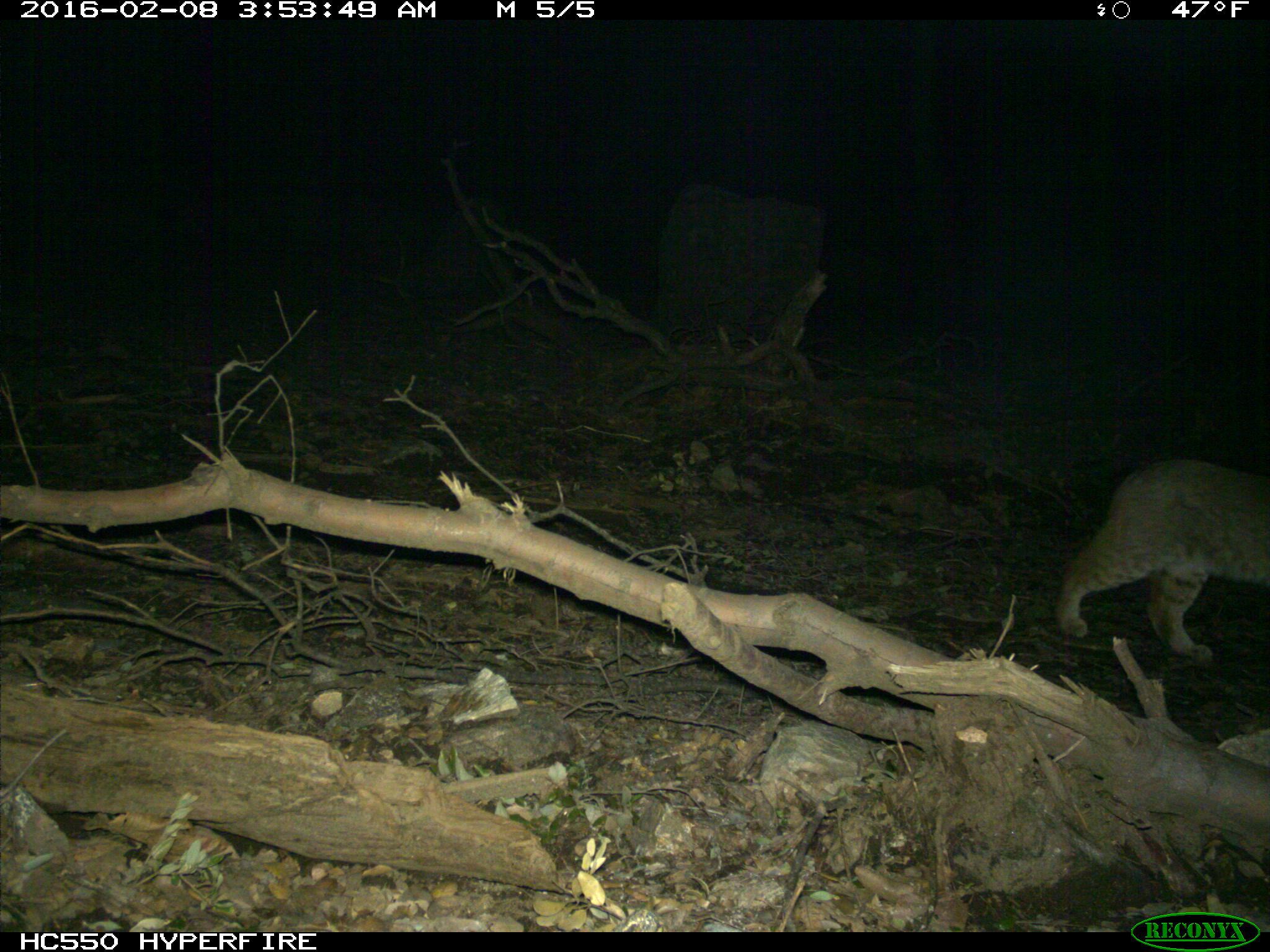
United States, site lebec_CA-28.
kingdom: Animalia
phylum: Chordata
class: Mammalia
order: Carnivora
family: Felidae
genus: Lynx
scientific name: Lynx rufus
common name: bobcat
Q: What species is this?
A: Lynx rufus (bobcat).